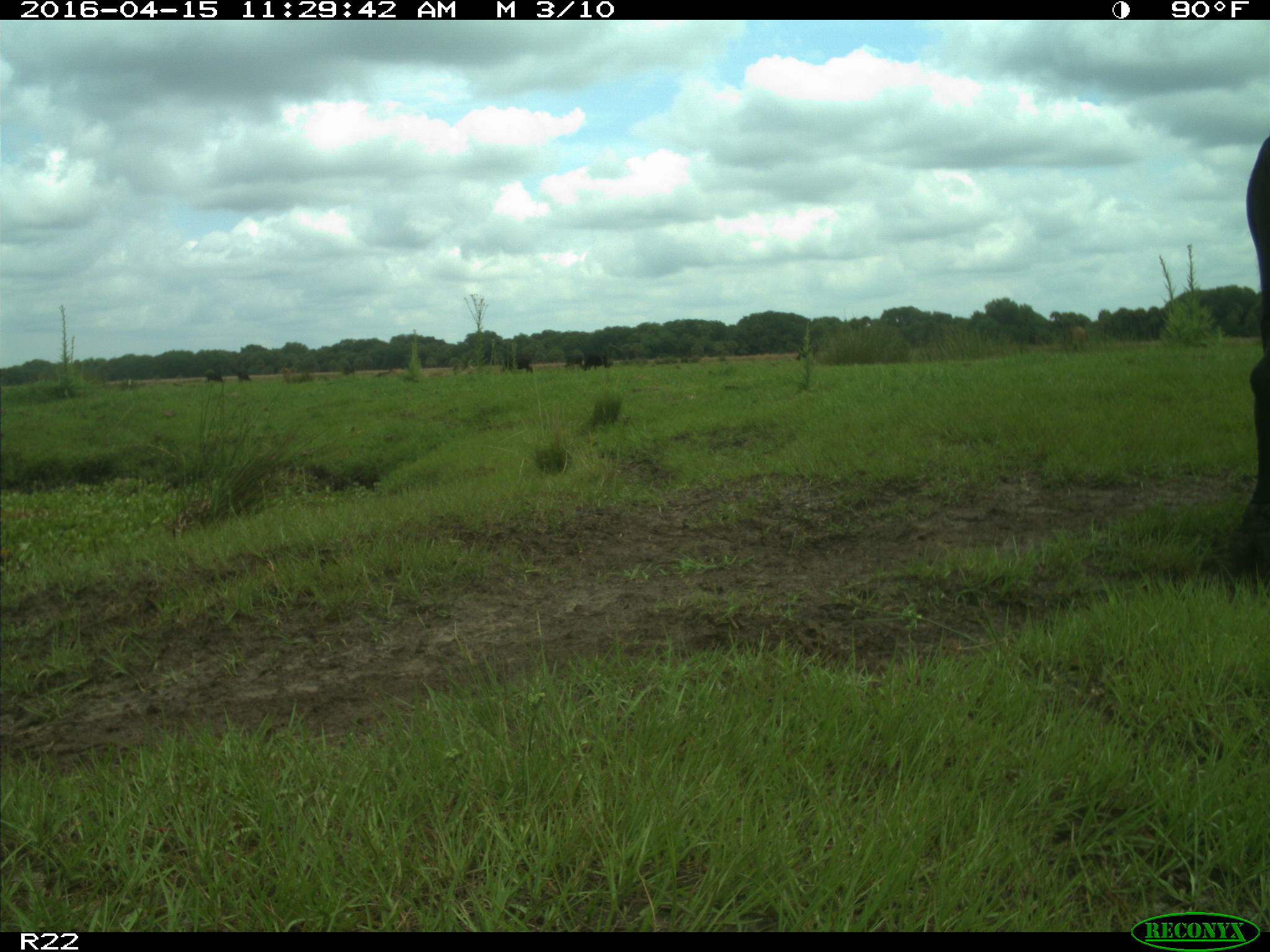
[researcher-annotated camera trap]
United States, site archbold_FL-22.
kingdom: Animalia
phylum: Chordata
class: Mammalia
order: Artiodactyla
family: Bovidae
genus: Bos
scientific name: Bos taurus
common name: domestic cow